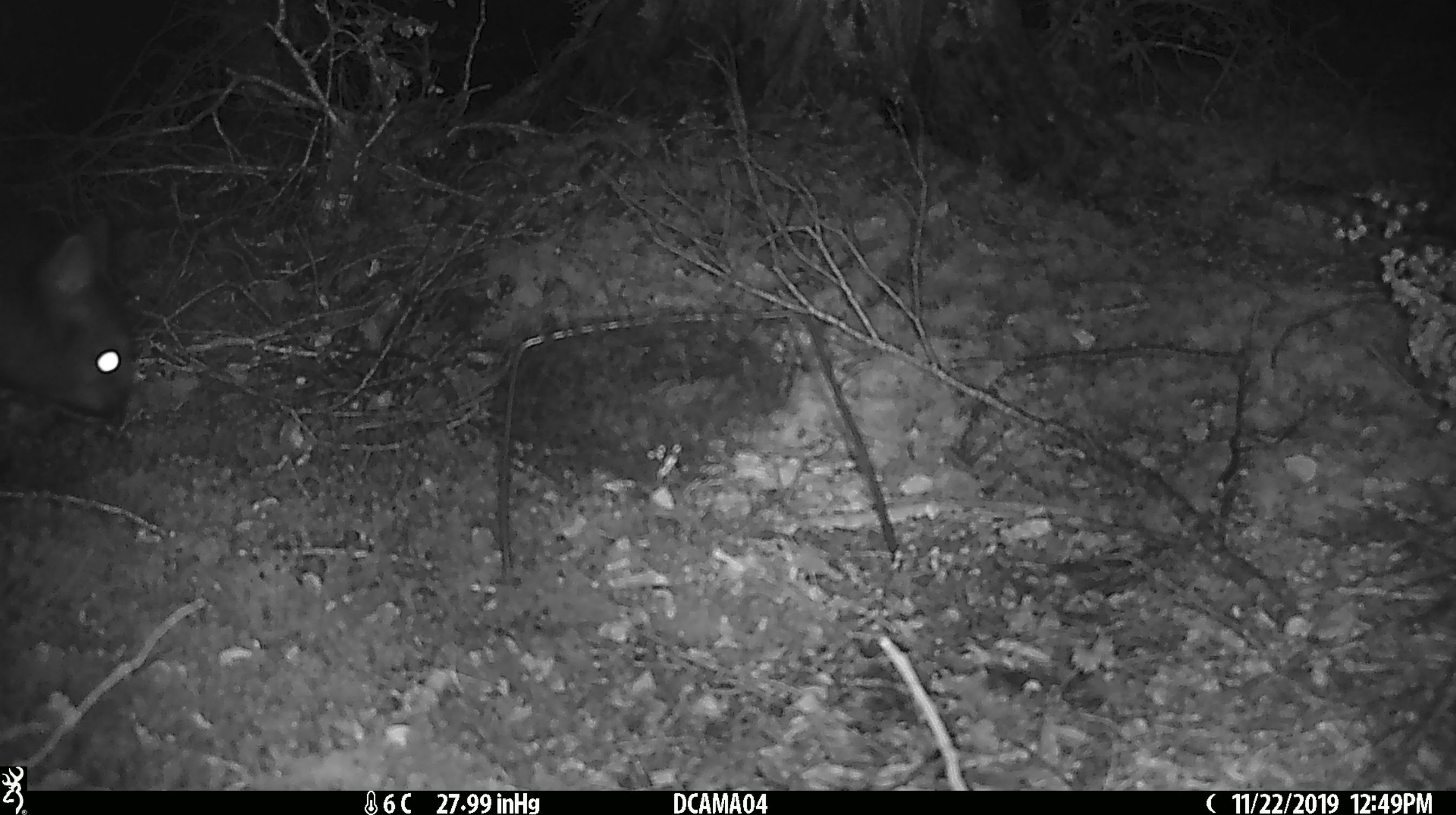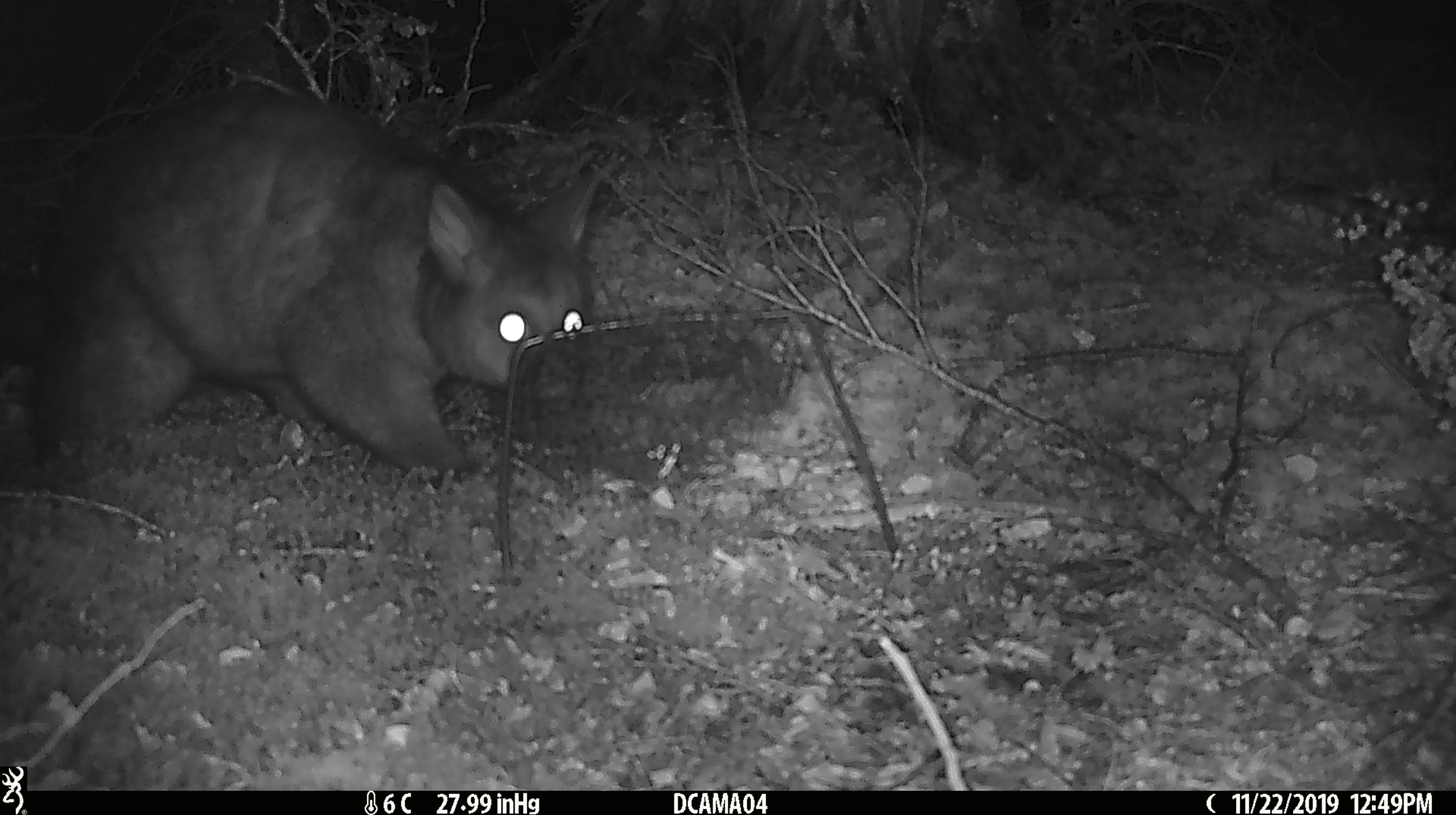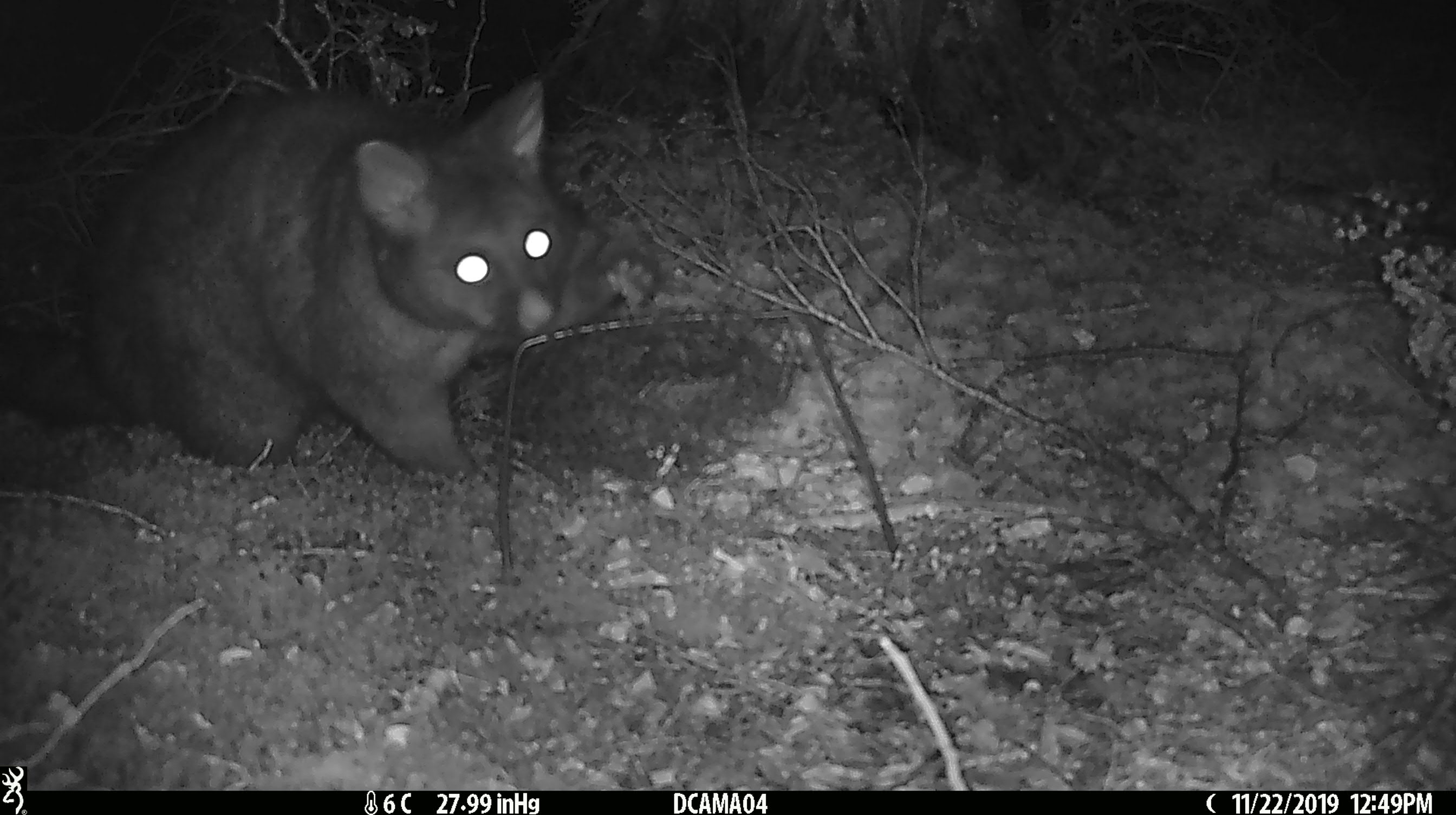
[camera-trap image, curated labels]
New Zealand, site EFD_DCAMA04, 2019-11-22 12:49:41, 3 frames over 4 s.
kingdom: Animalia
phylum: Chordata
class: Mammalia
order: Diprotodontia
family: Phalangeridae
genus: Trichosurus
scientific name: Trichosurus vulpecula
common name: common brushtail possum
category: possum